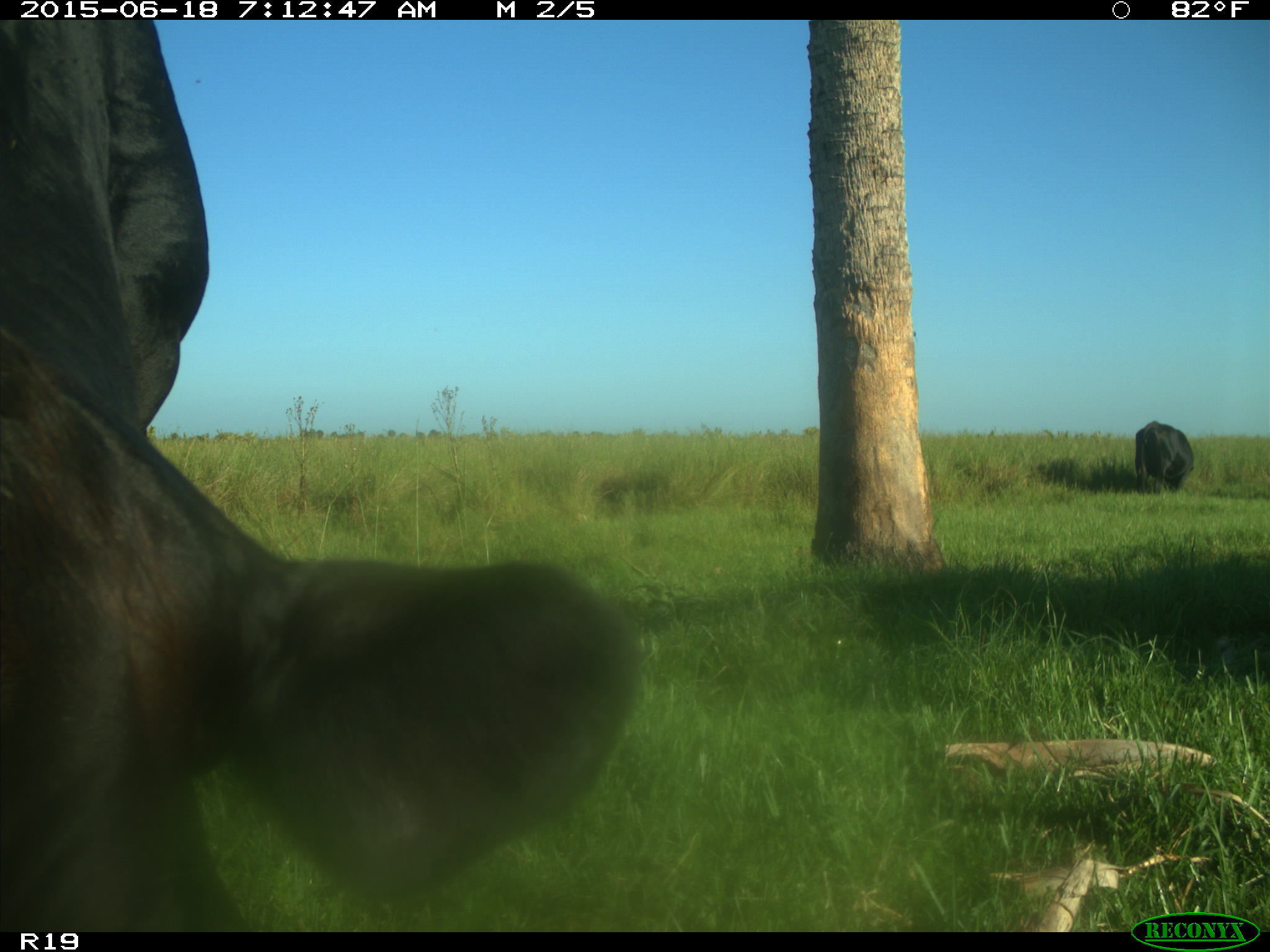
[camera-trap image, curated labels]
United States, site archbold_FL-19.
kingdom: Animalia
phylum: Chordata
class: Mammalia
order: Artiodactyla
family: Bovidae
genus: Bos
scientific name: Bos taurus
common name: domestic cow